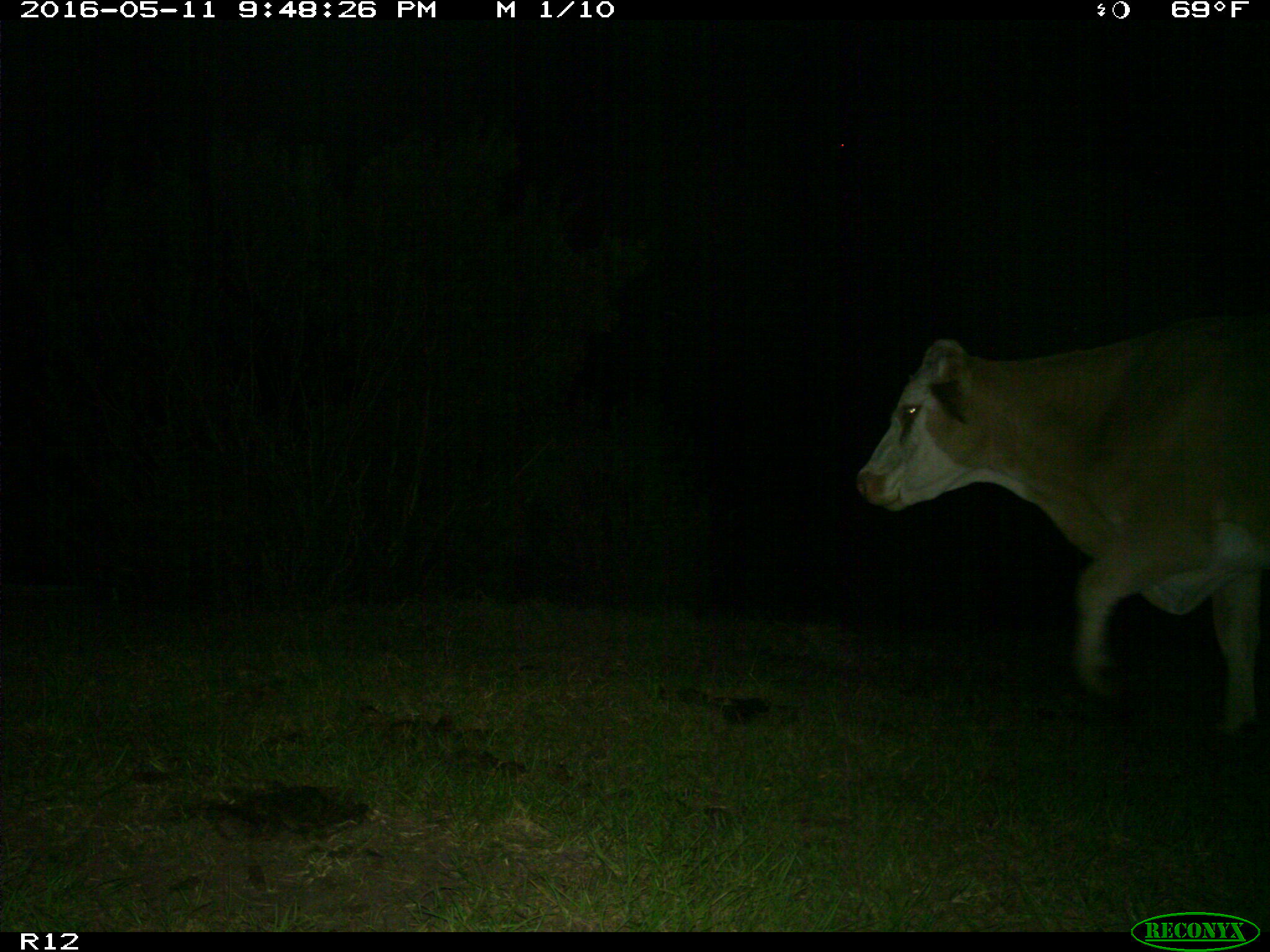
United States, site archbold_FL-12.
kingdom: Animalia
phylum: Chordata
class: Mammalia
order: Artiodactyla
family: Bovidae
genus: Bos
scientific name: Bos taurus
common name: domestic cow